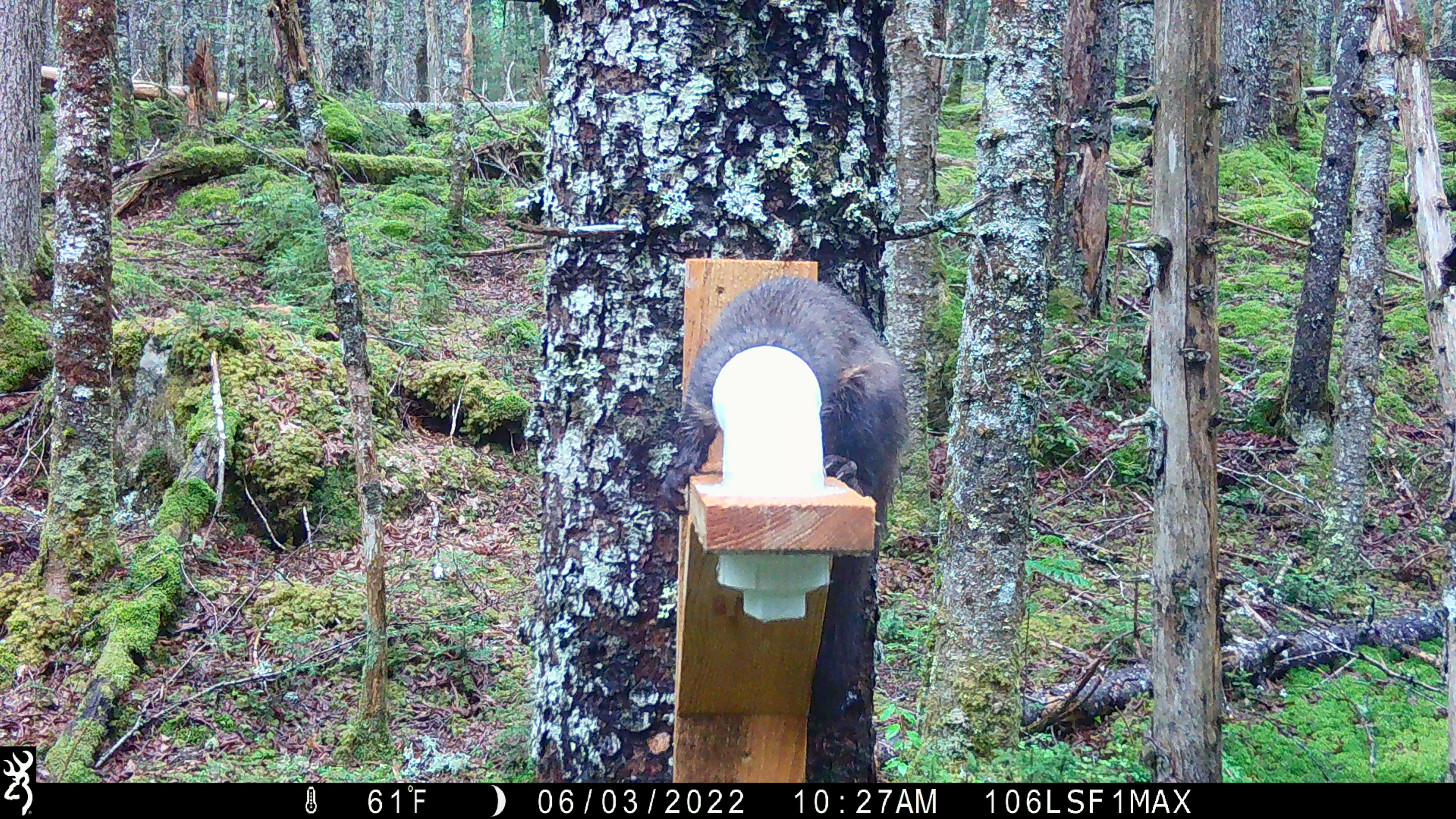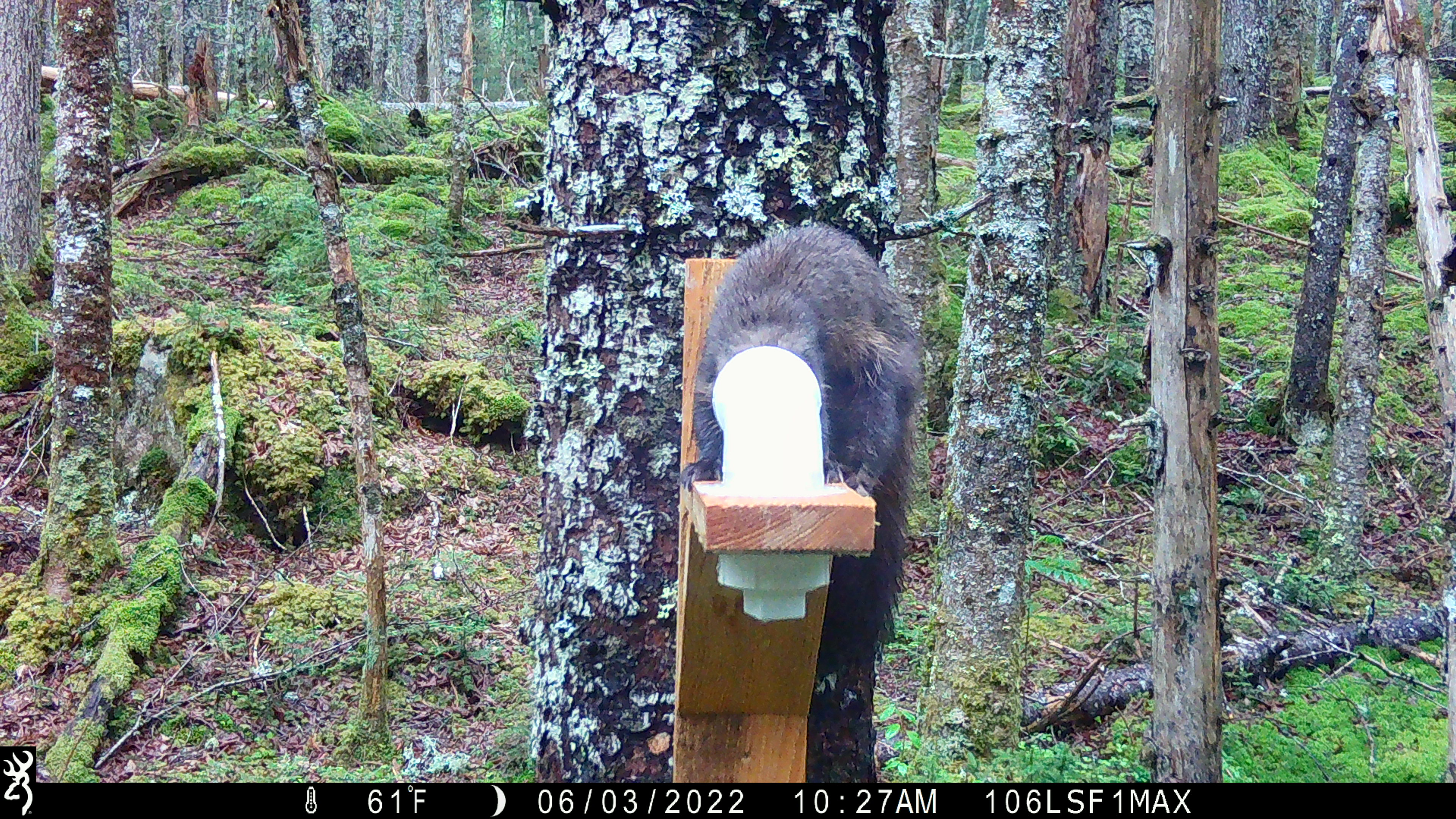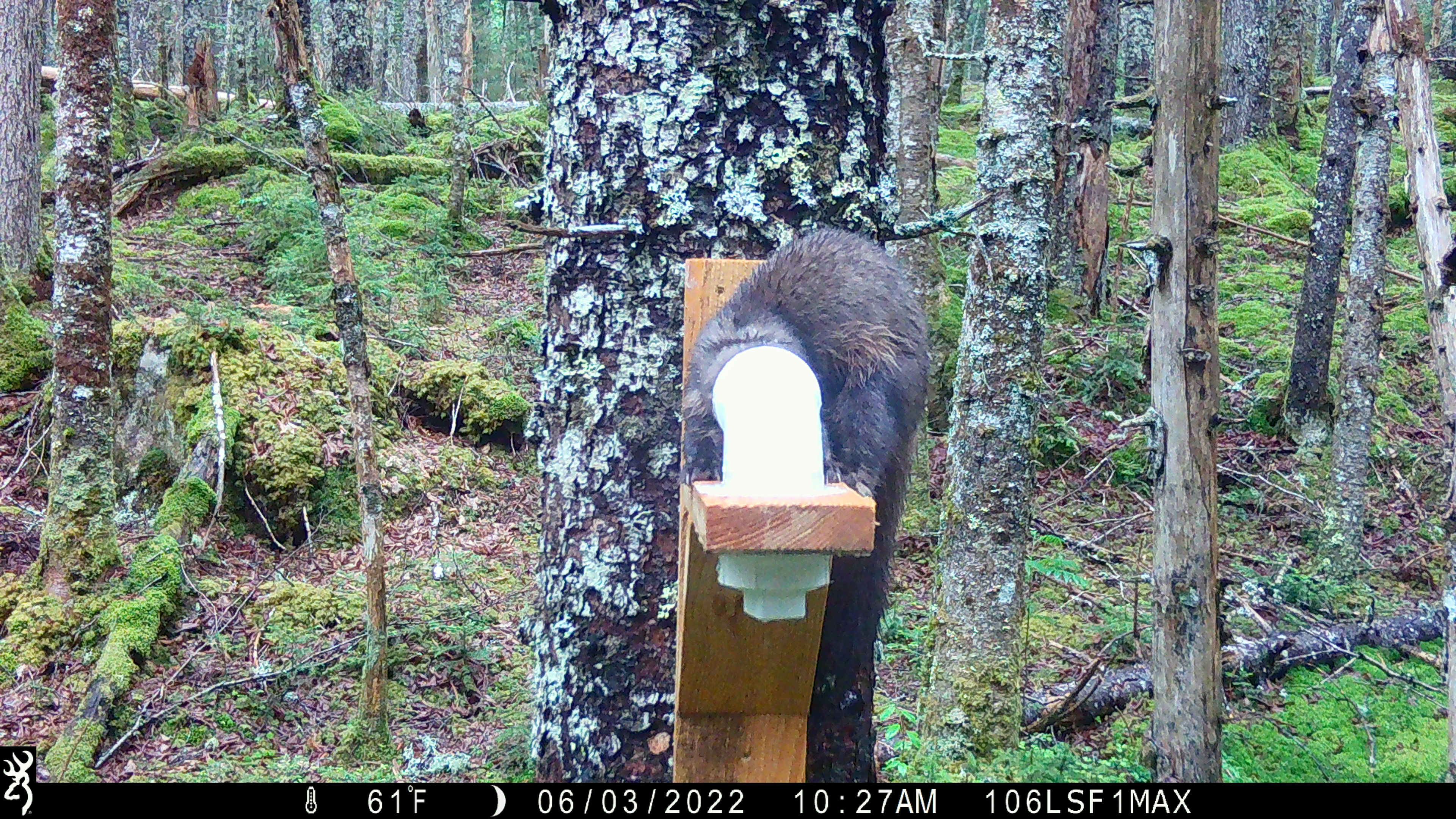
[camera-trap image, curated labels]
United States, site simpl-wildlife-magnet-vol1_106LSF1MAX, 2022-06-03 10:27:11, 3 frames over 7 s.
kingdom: Animalia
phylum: Chordata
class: Mammalia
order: Carnivora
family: Mustelidae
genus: Martes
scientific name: Martes americana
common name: american marten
American marten (Martes americana).